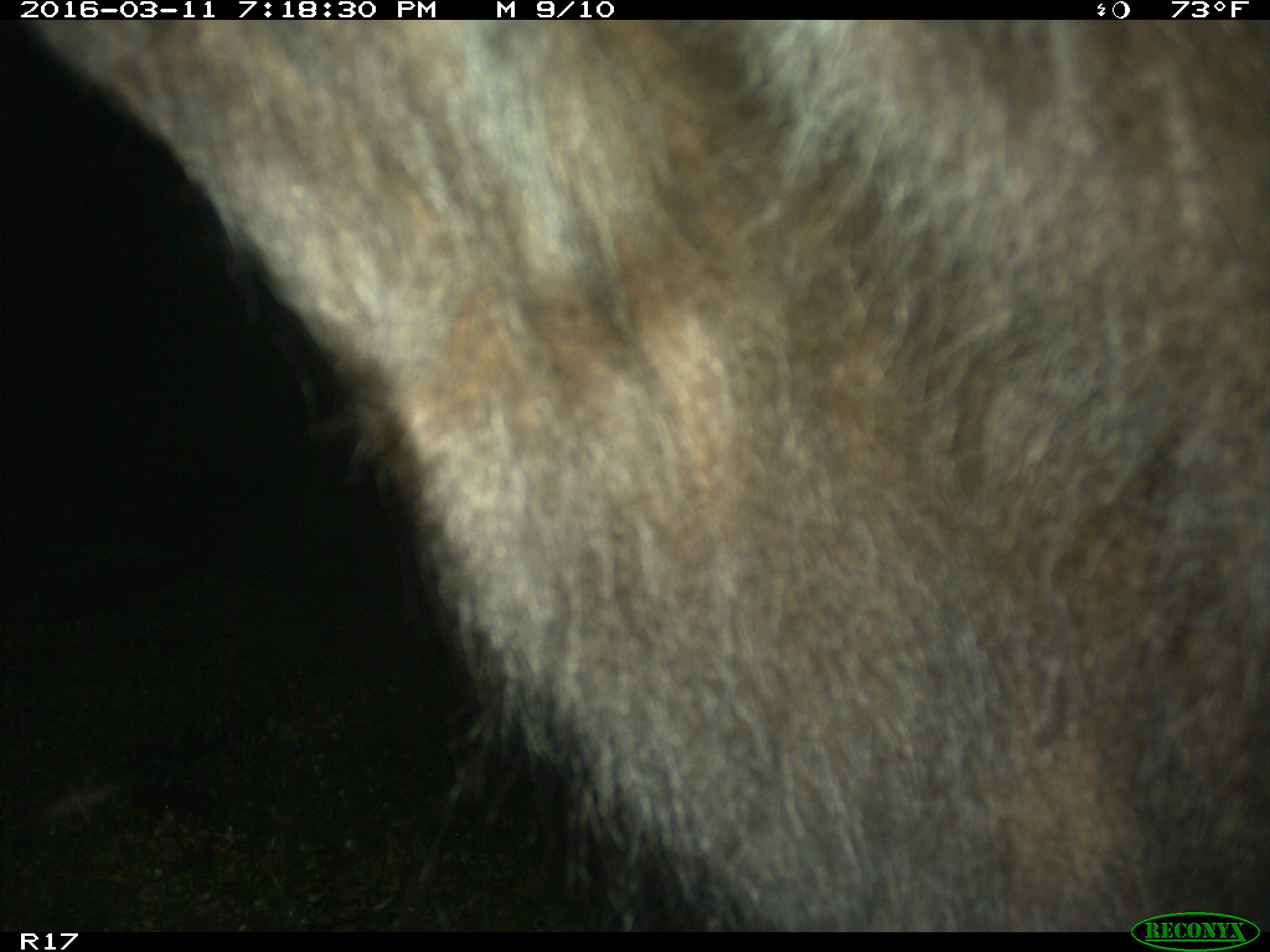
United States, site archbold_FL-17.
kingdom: Animalia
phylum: Chordata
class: Mammalia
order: Artiodactyla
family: Bovidae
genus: Bos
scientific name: Bos taurus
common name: domestic cow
Bos taurus (domestic cow).